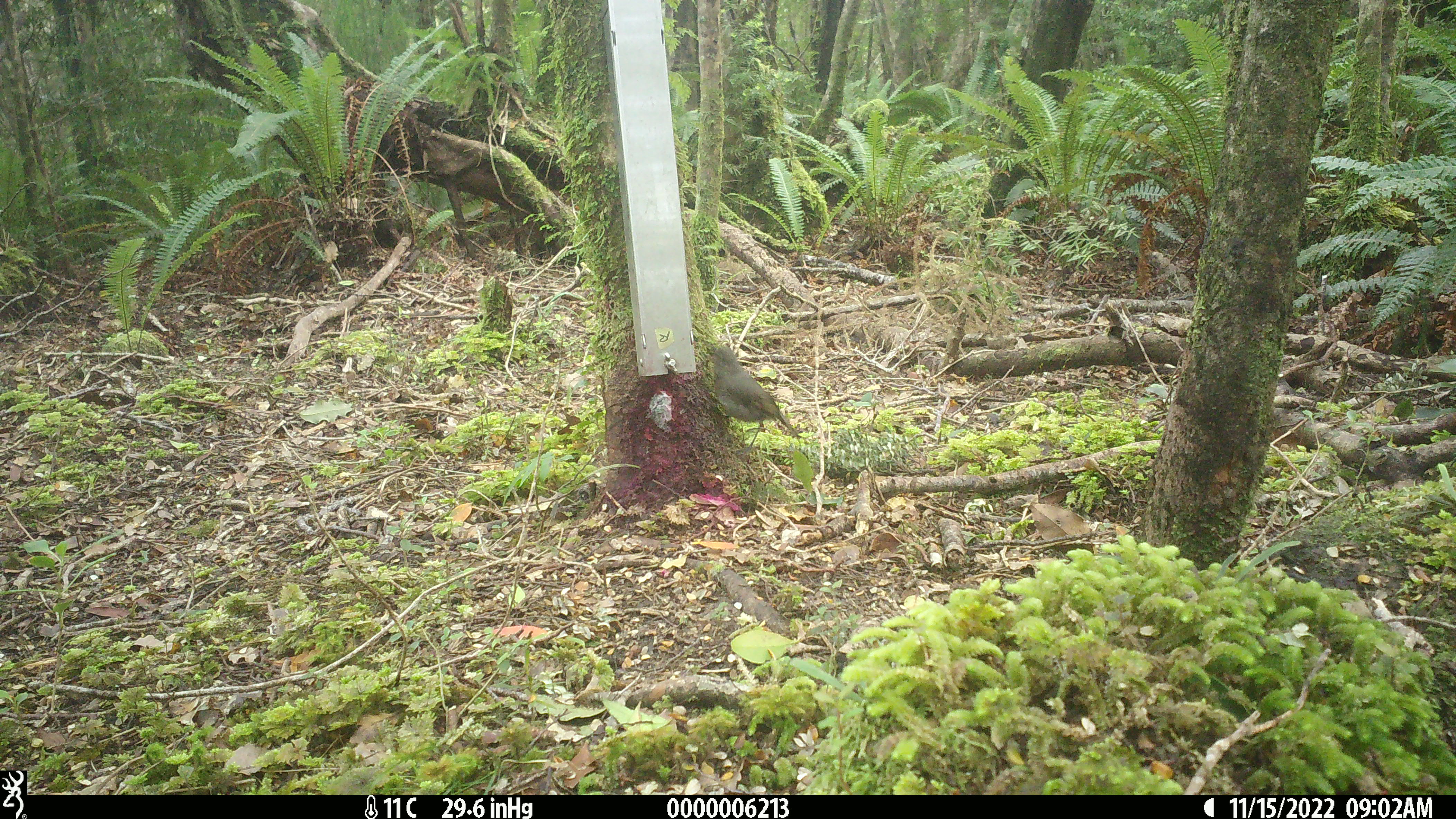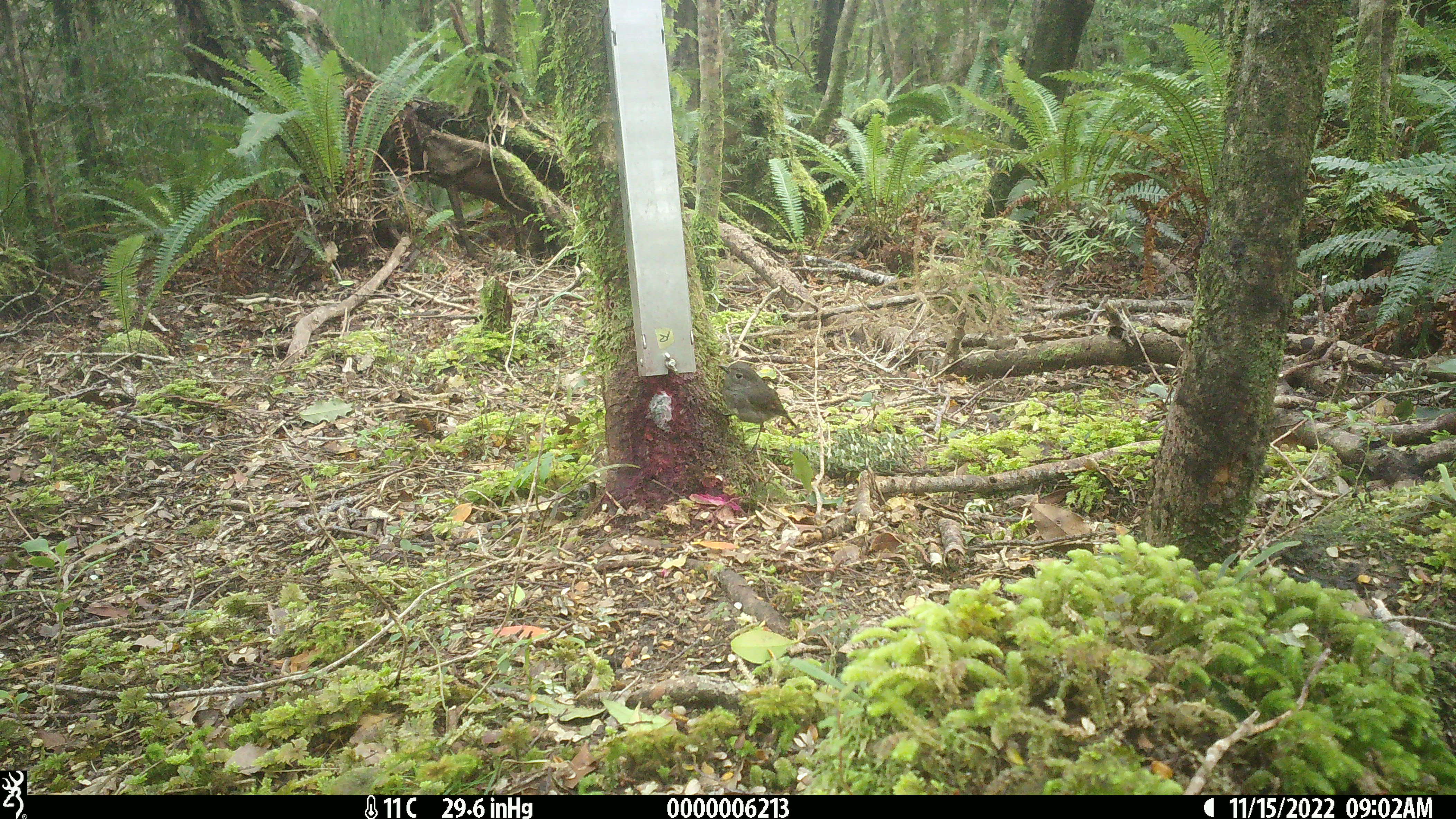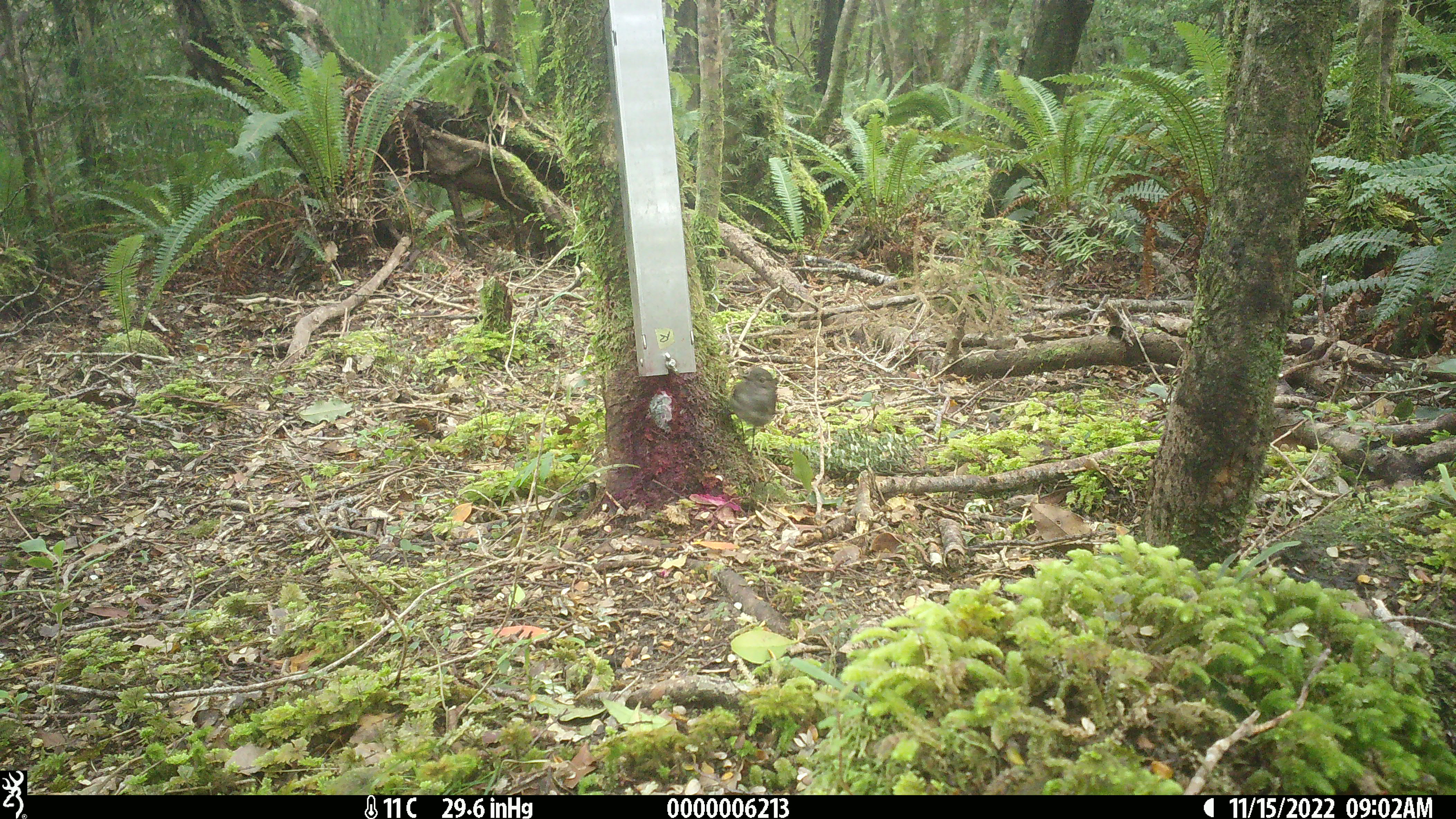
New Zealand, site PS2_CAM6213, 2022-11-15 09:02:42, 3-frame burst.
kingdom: Animalia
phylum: Chordata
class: Aves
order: Passeriformes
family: Petroicidae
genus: Petroica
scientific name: Petroica australis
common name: new zealand robin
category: robin